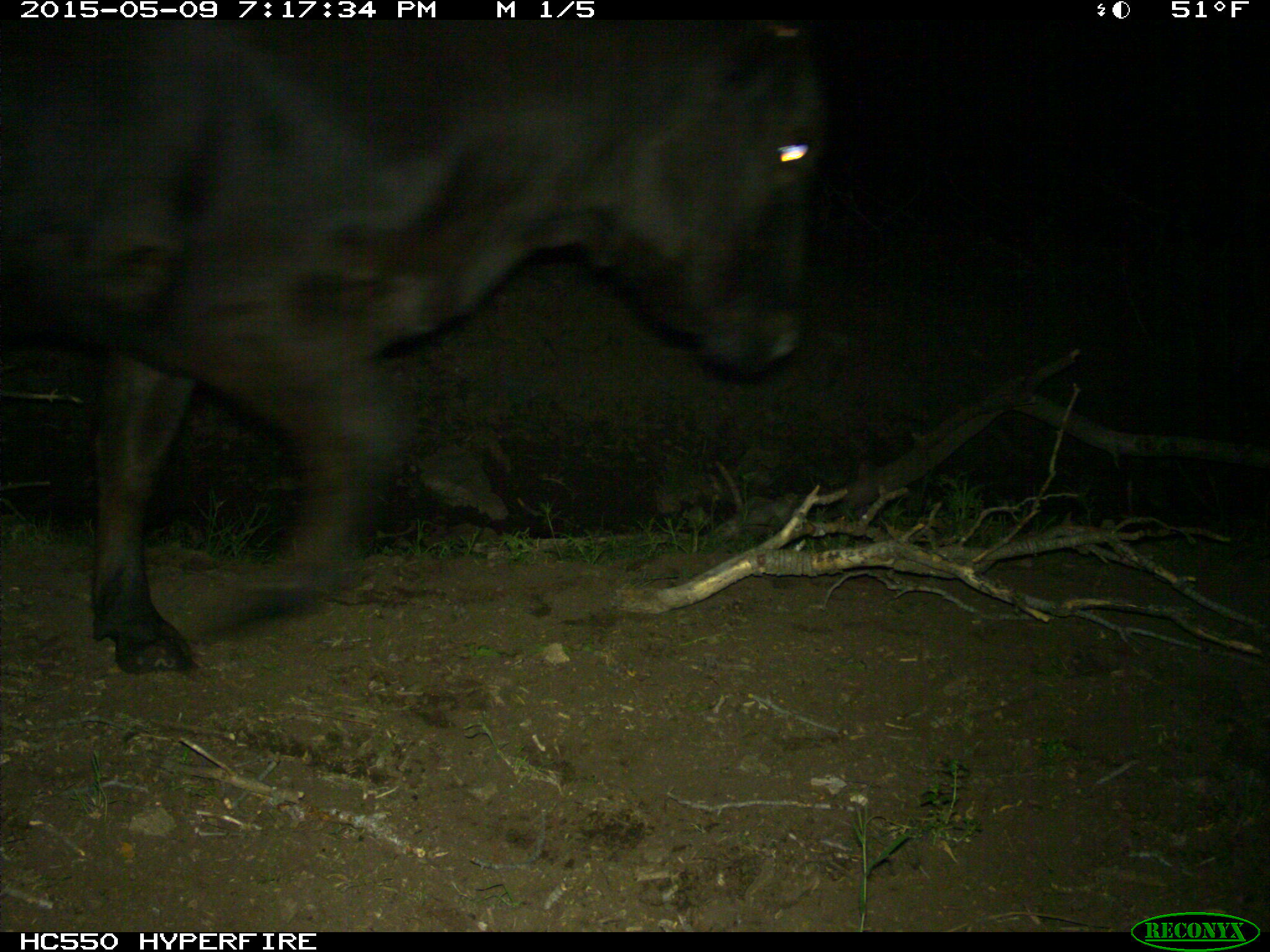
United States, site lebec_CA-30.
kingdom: Animalia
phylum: Chordata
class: Mammalia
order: Artiodactyla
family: Bovidae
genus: Bos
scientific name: Bos taurus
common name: domestic cow